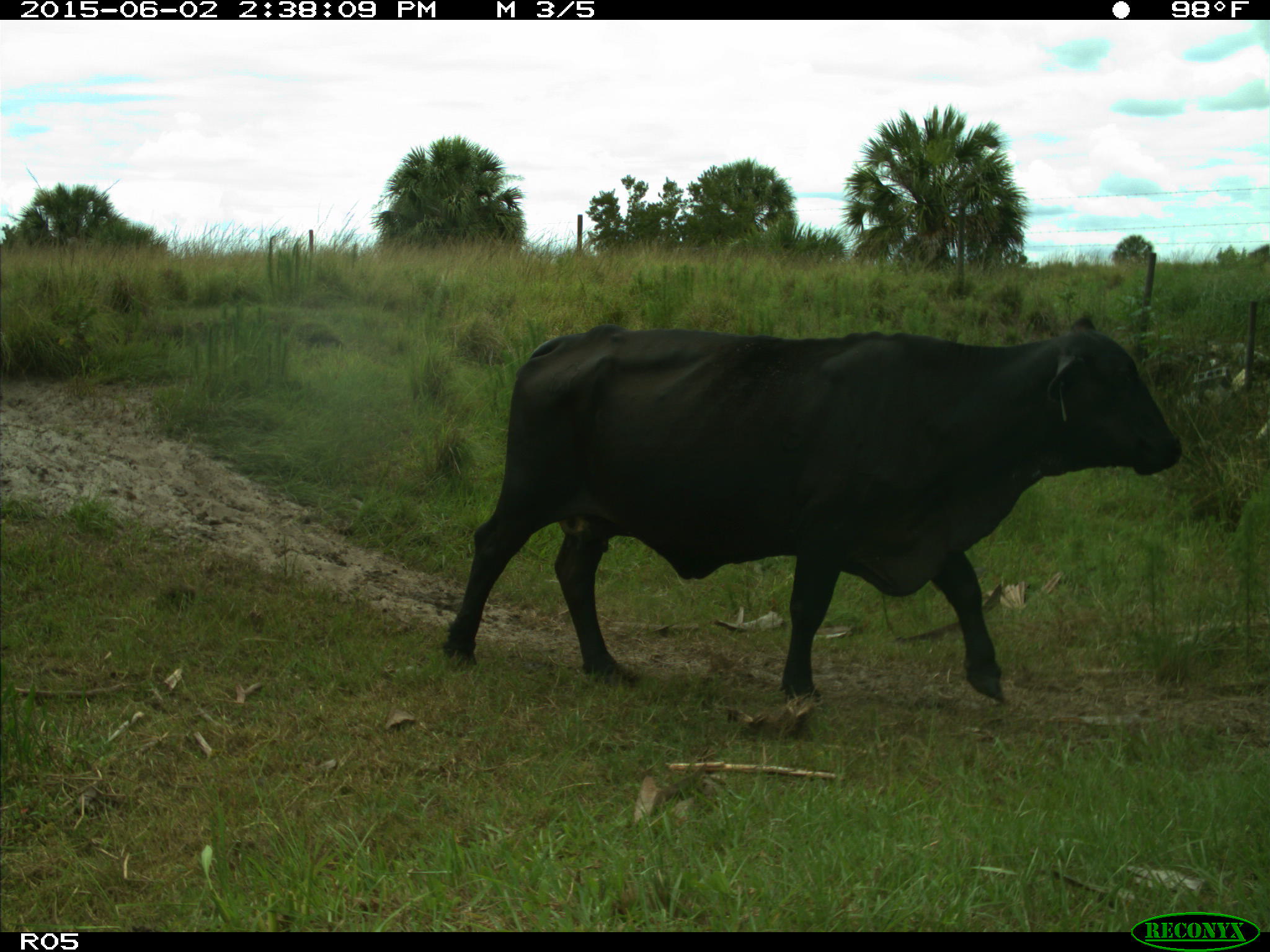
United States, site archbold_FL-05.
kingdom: Animalia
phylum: Chordata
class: Mammalia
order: Artiodactyla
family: Bovidae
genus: Bos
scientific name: Bos taurus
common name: domestic cow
Bos taurus (domestic cow).